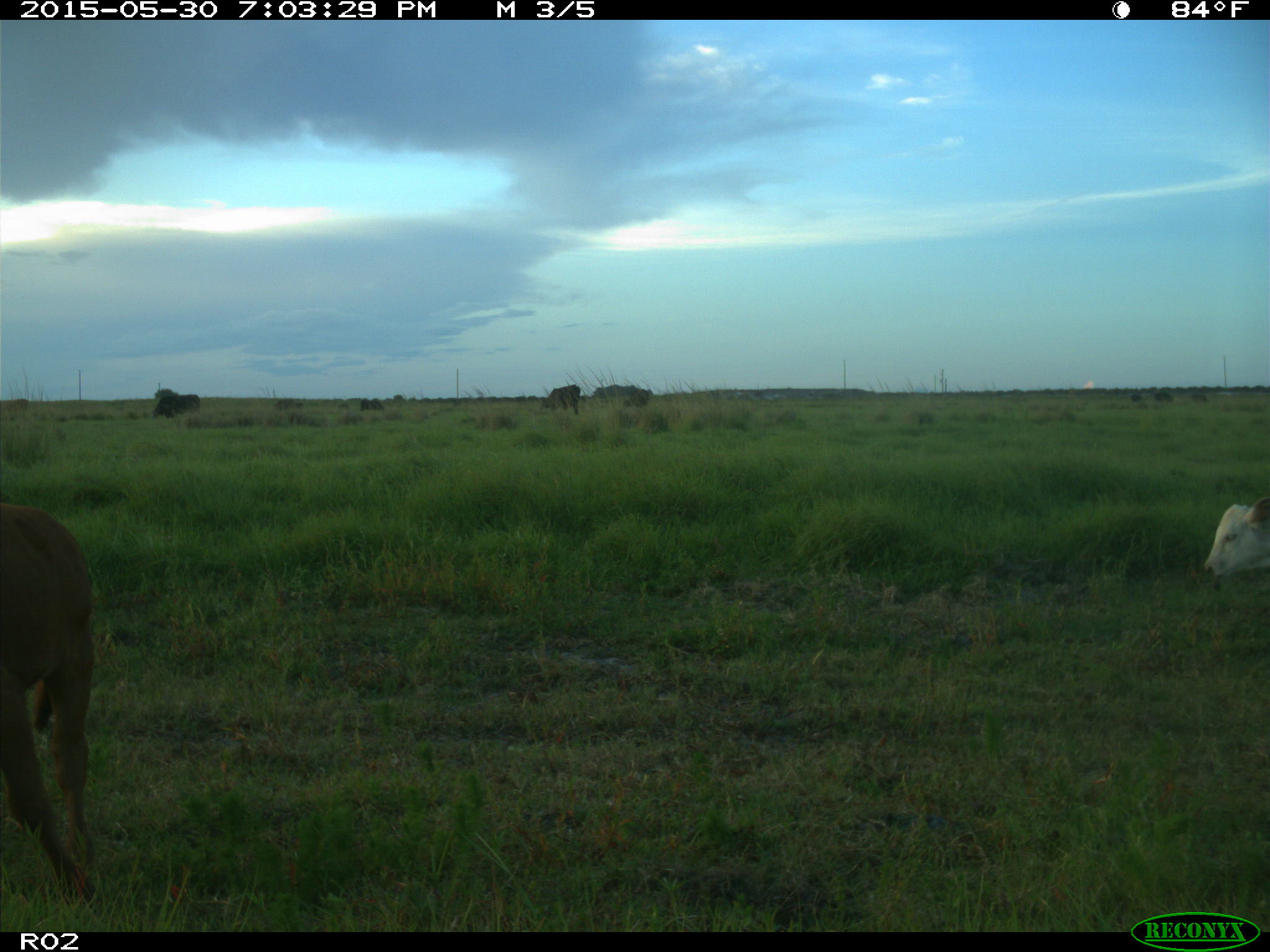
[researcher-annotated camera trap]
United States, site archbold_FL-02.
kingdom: Animalia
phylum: Chordata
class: Mammalia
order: Artiodactyla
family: Bovidae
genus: Bos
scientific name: Bos taurus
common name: domestic cow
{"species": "Bos taurus (domestic cow)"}